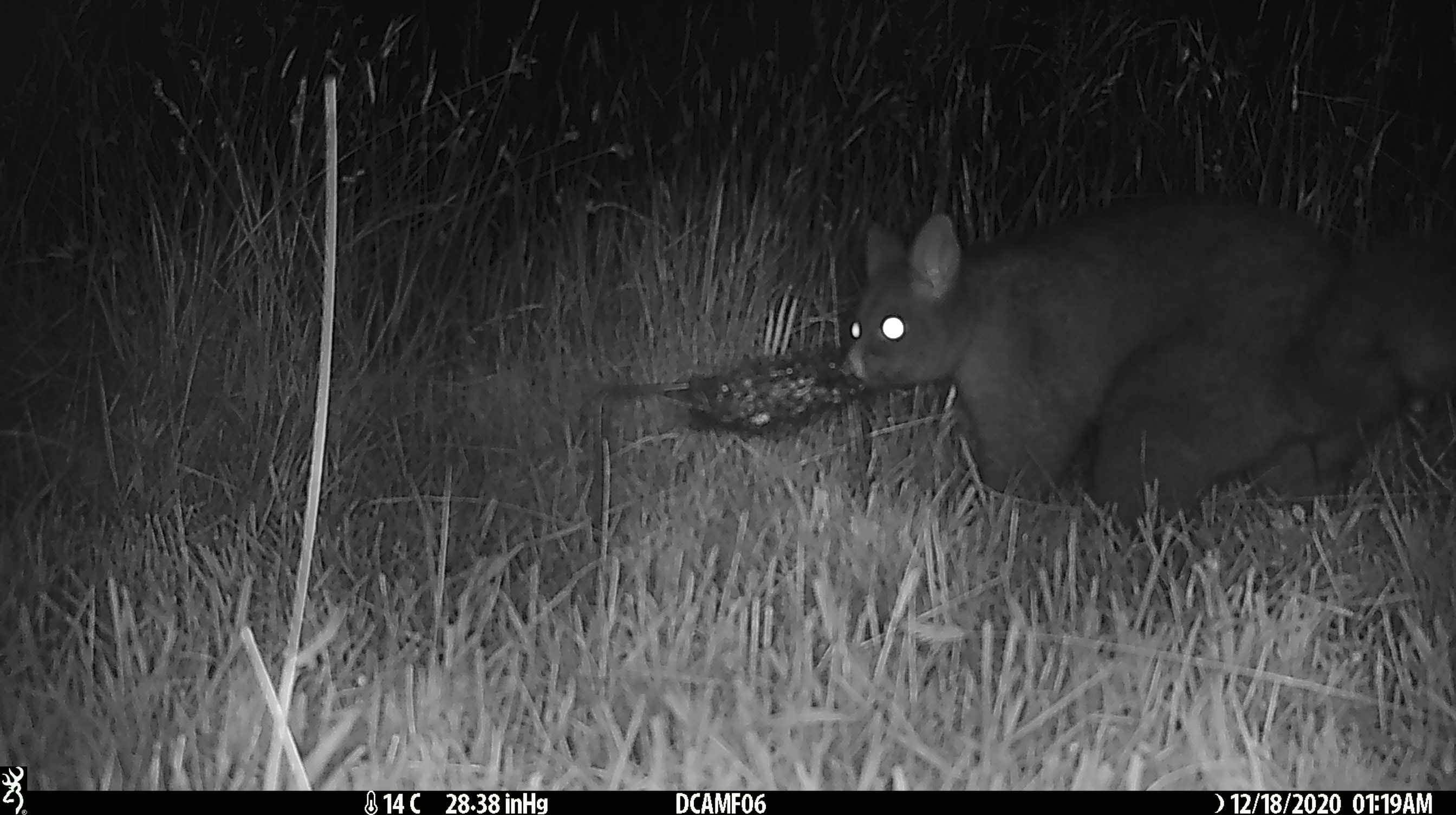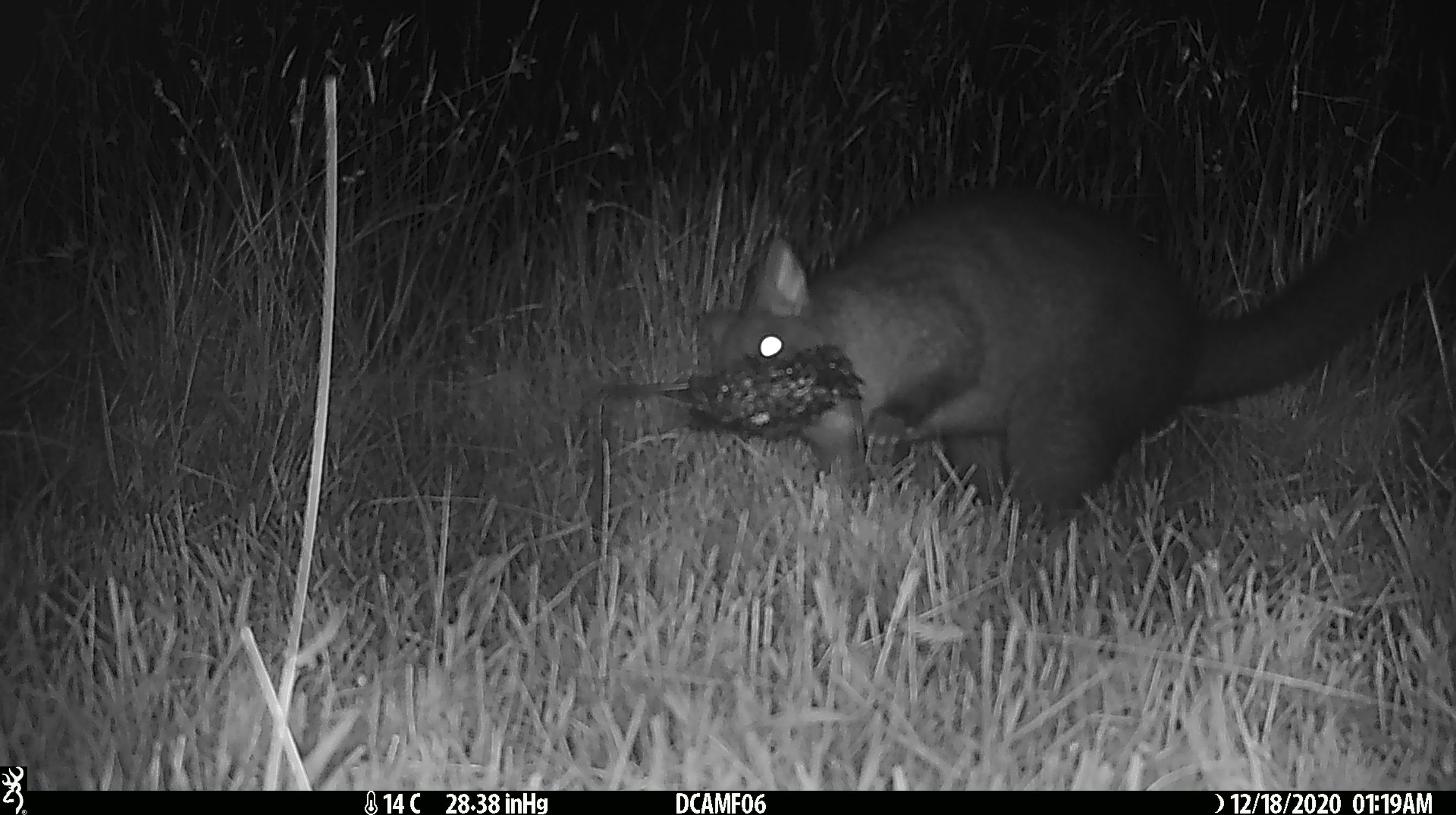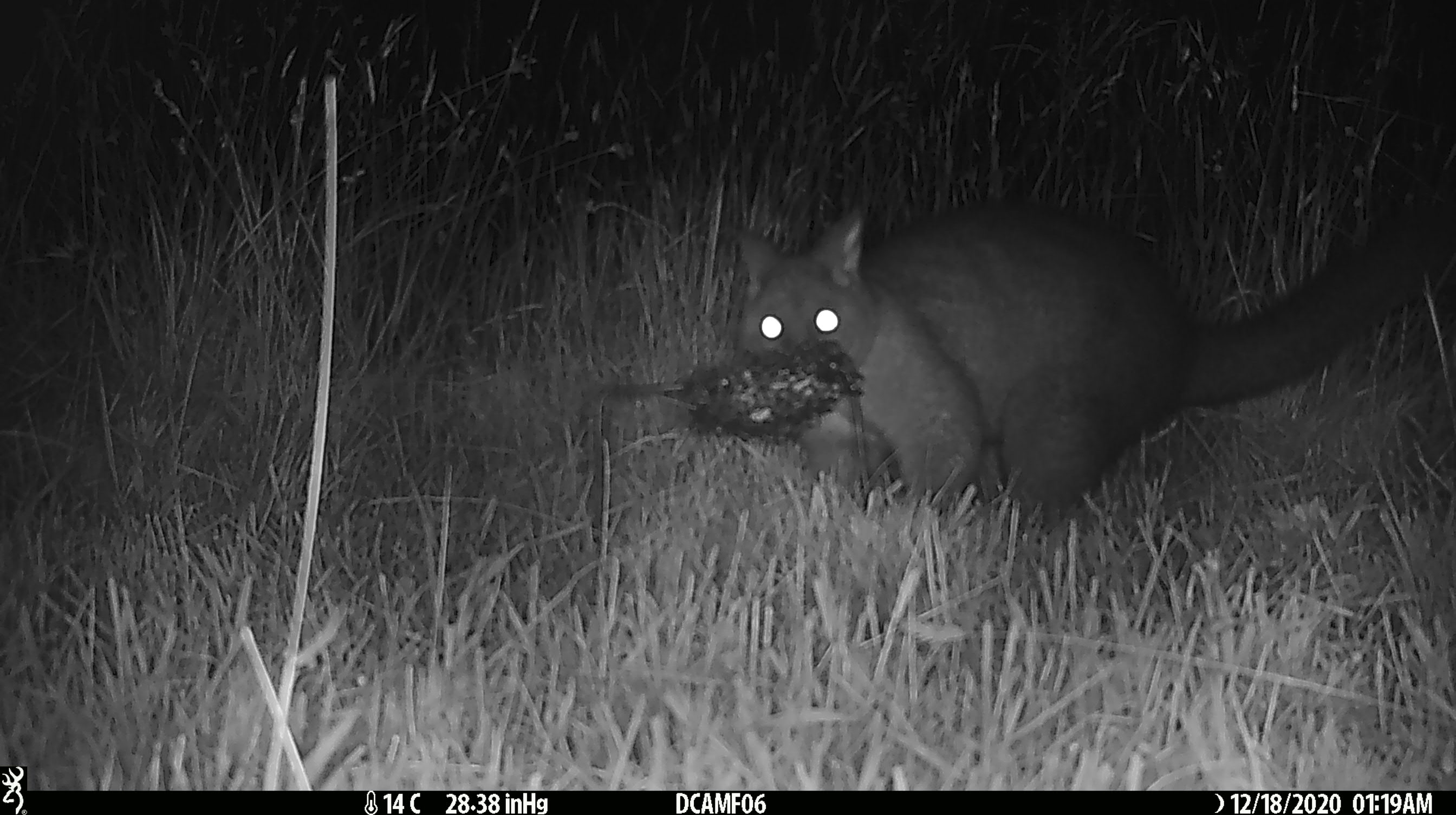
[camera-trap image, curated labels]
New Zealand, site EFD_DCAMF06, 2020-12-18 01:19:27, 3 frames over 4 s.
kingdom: Animalia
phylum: Chordata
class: Mammalia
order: Diprotodontia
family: Phalangeridae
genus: Trichosurus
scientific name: Trichosurus vulpecula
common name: common brushtail possum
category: possum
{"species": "possum (common brushtail possum) (Trichosurus vulpecula)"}